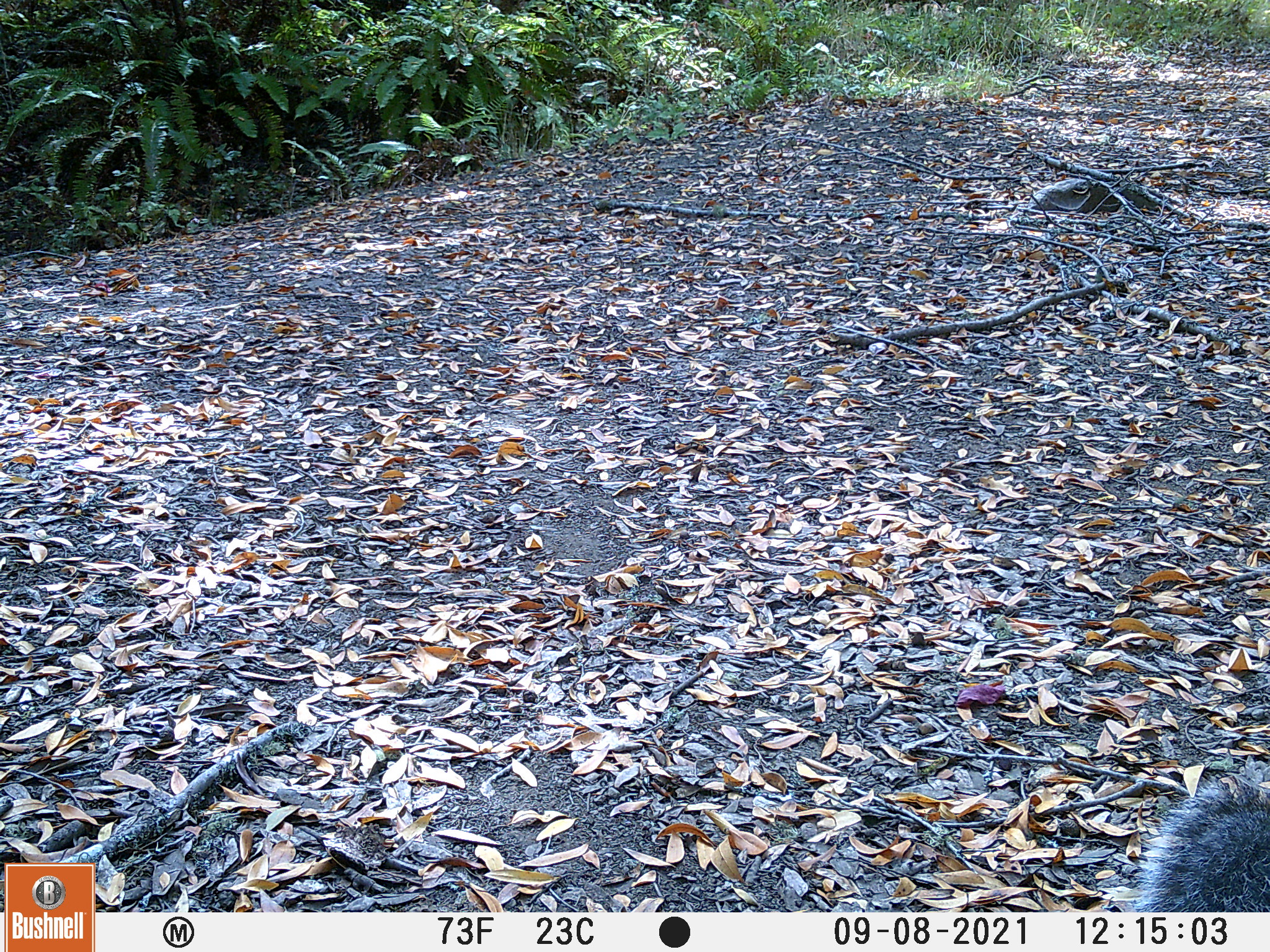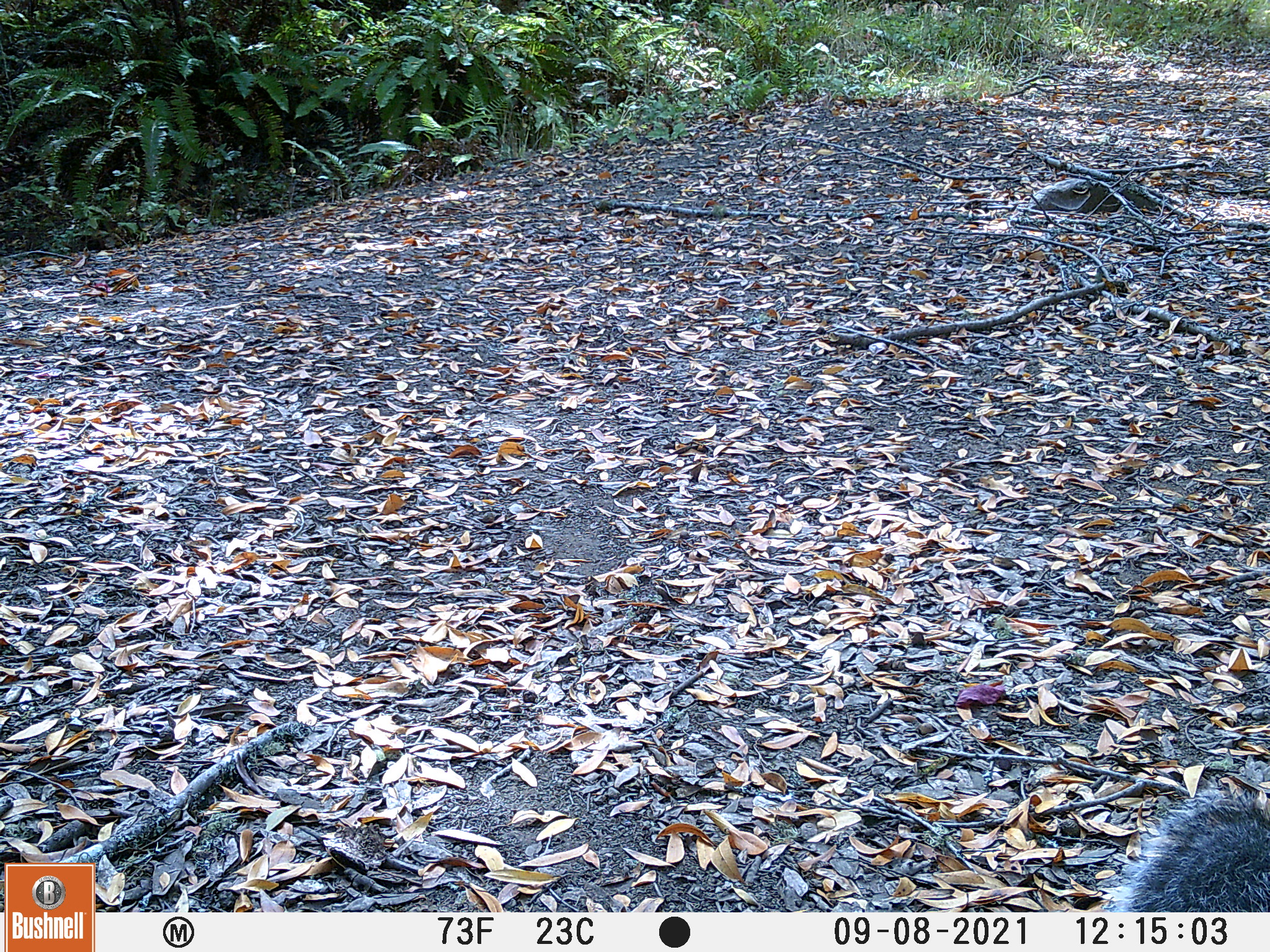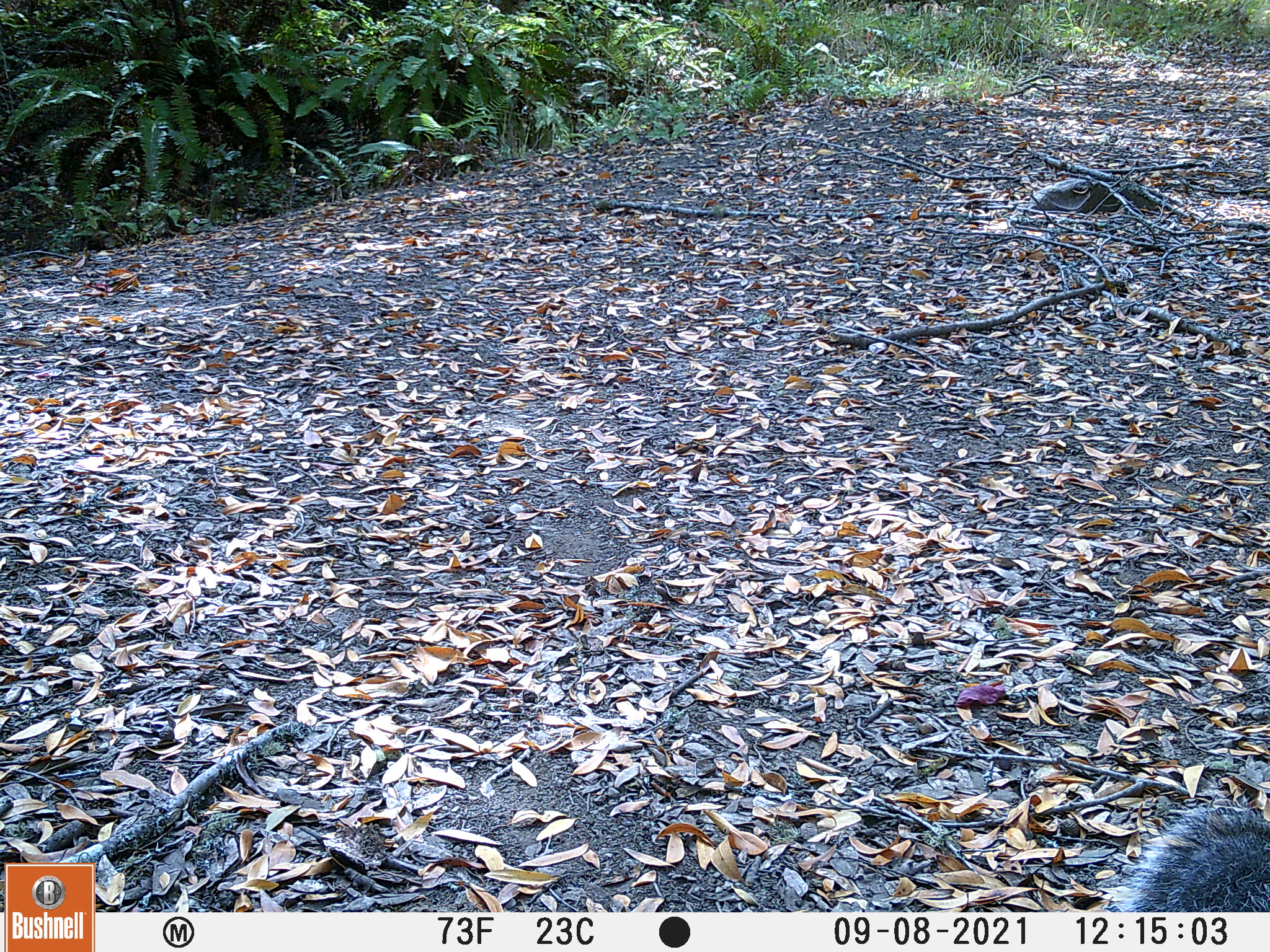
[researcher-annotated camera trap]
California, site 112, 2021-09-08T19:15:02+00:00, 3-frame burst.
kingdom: Animalia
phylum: Chordata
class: Mammalia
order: Rodentia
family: Sciuridae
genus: Sciurus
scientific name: Sciurus griseus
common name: western gray squirrel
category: western grey squirrel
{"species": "western grey squirrel (western gray squirrel) (Sciurus griseus)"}